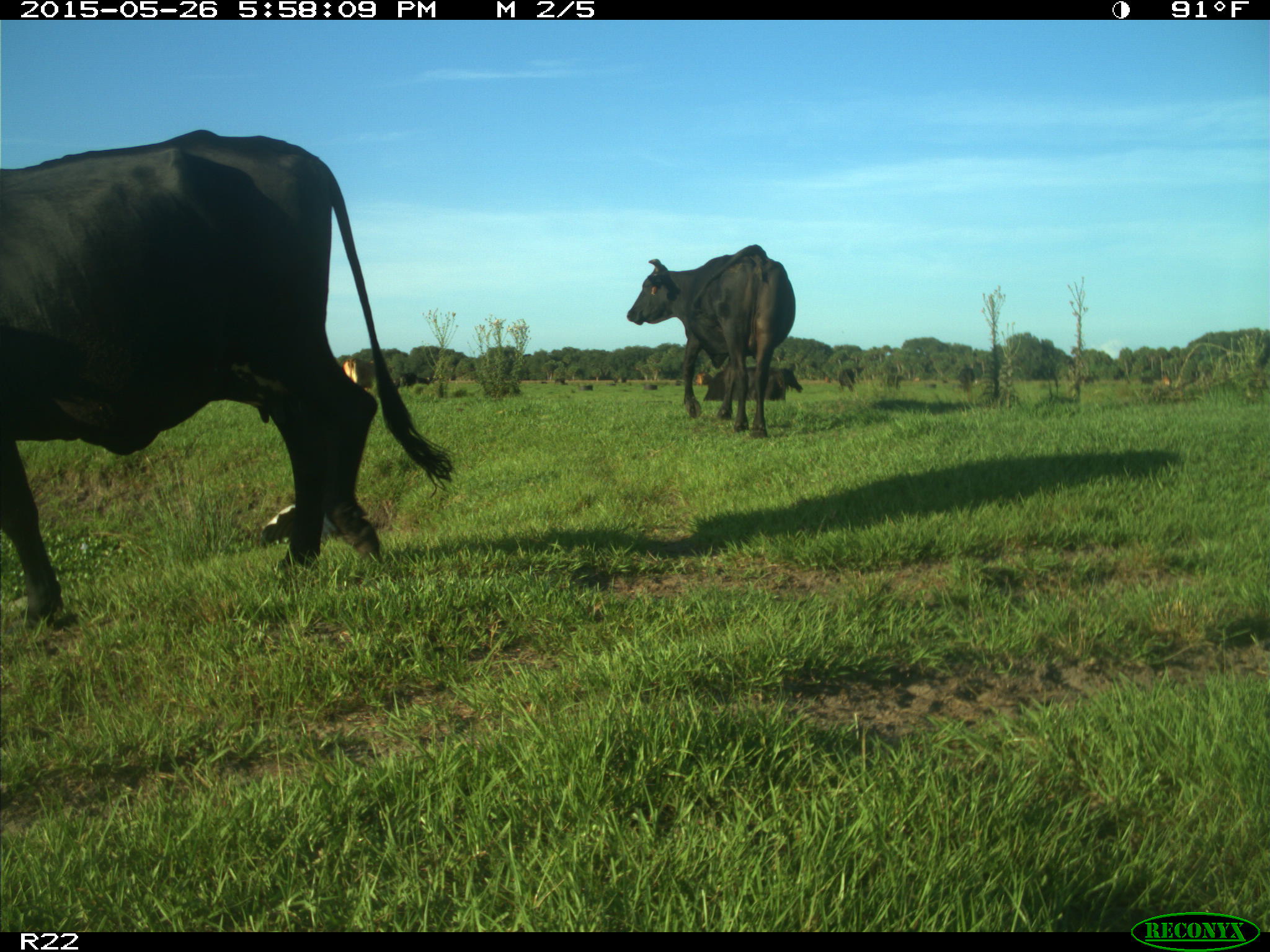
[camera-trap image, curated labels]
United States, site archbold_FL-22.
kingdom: Animalia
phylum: Chordata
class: Mammalia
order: Artiodactyla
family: Bovidae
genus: Bos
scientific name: Bos taurus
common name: domestic cow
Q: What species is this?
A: Bos taurus (domestic cow).